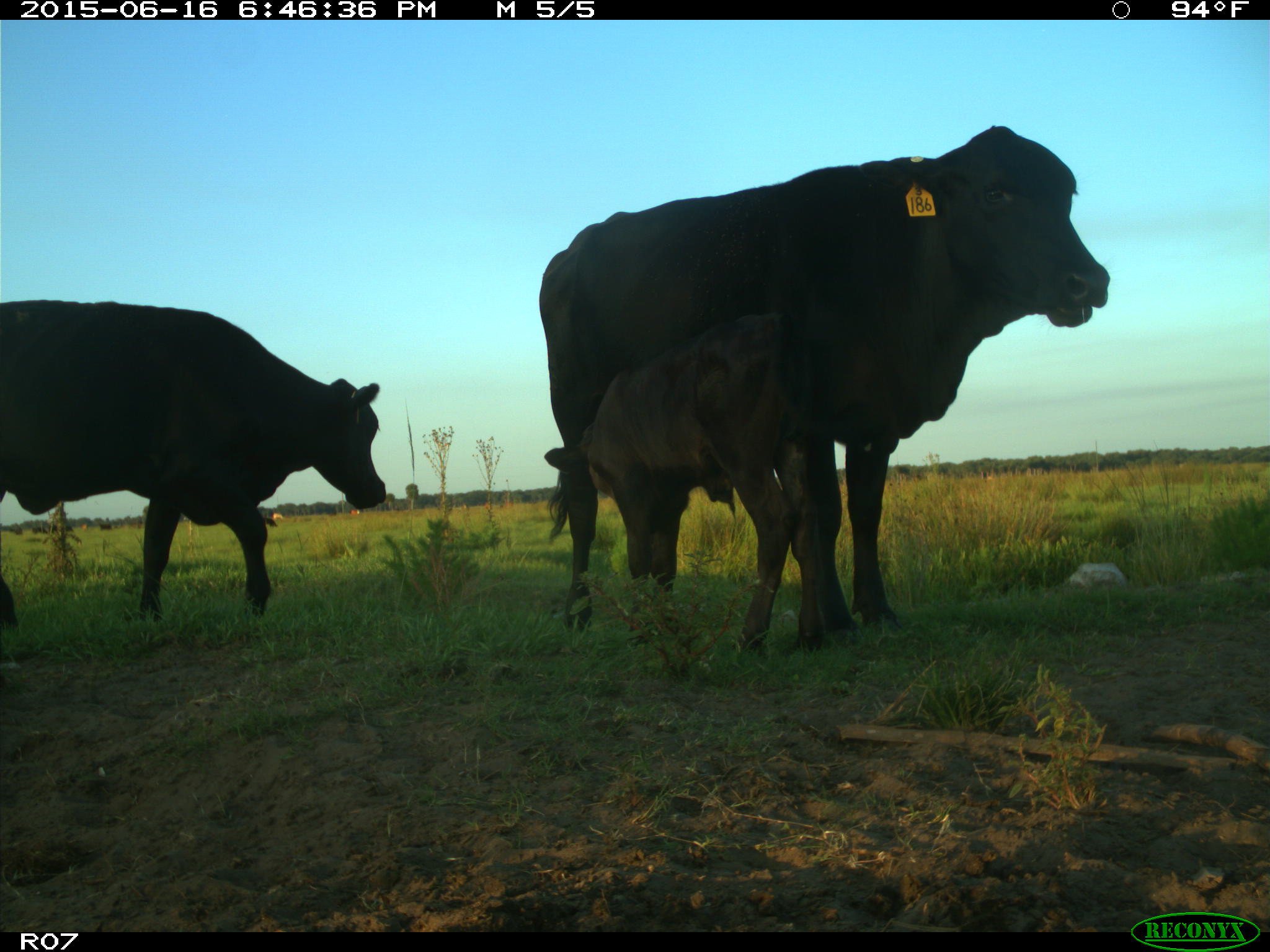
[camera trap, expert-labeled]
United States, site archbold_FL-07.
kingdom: Animalia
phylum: Chordata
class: Mammalia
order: Artiodactyla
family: Bovidae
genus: Bos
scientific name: Bos taurus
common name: domestic cow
Bos taurus (domestic cow).